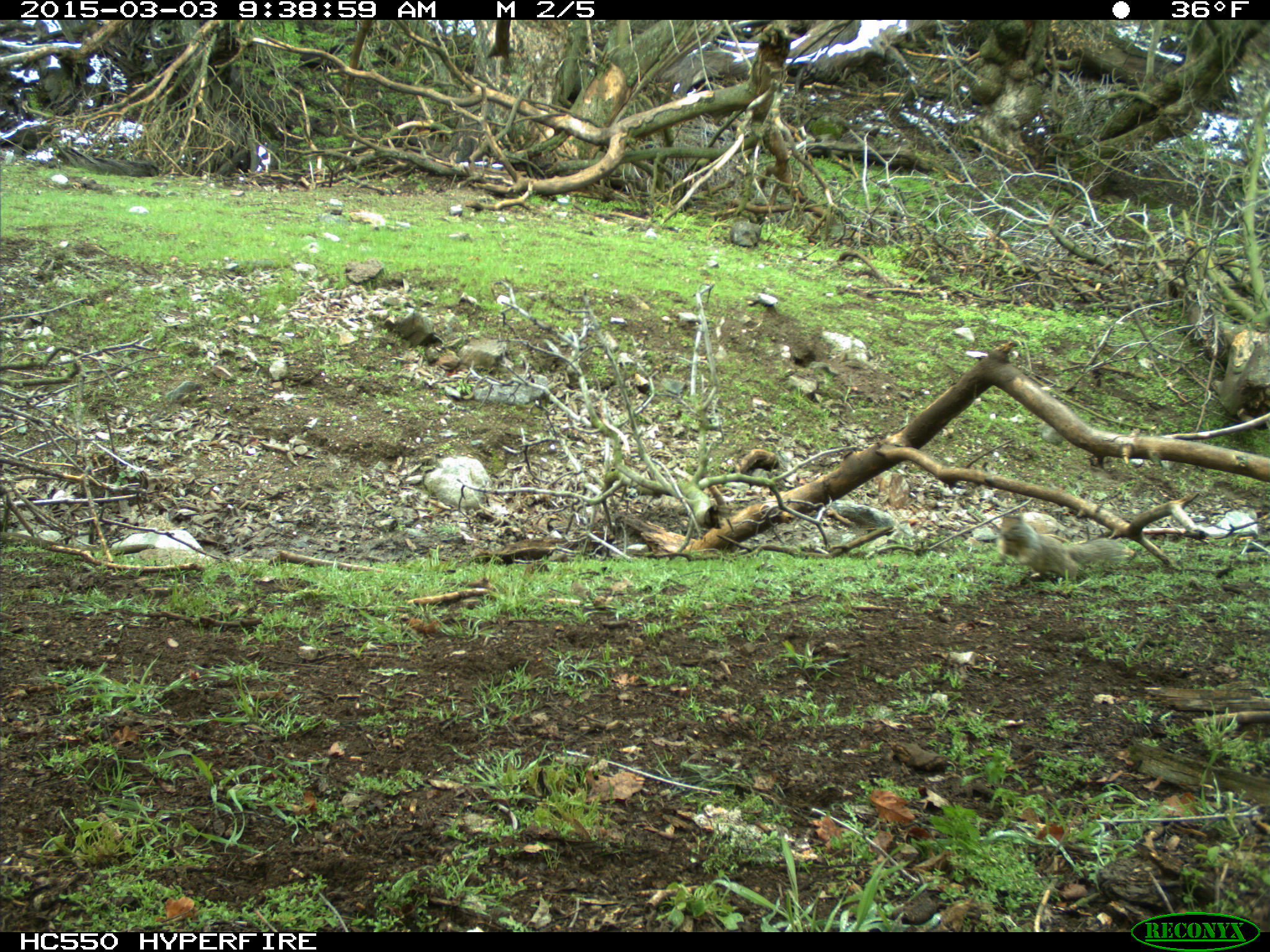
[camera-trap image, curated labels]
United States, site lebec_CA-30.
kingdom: Animalia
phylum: Chordata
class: Mammalia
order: Rodentia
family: Sciuridae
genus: Otospermophilus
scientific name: Otospermophilus beecheyi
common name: california ground squirrel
Otospermophilus beecheyi (california ground squirrel).